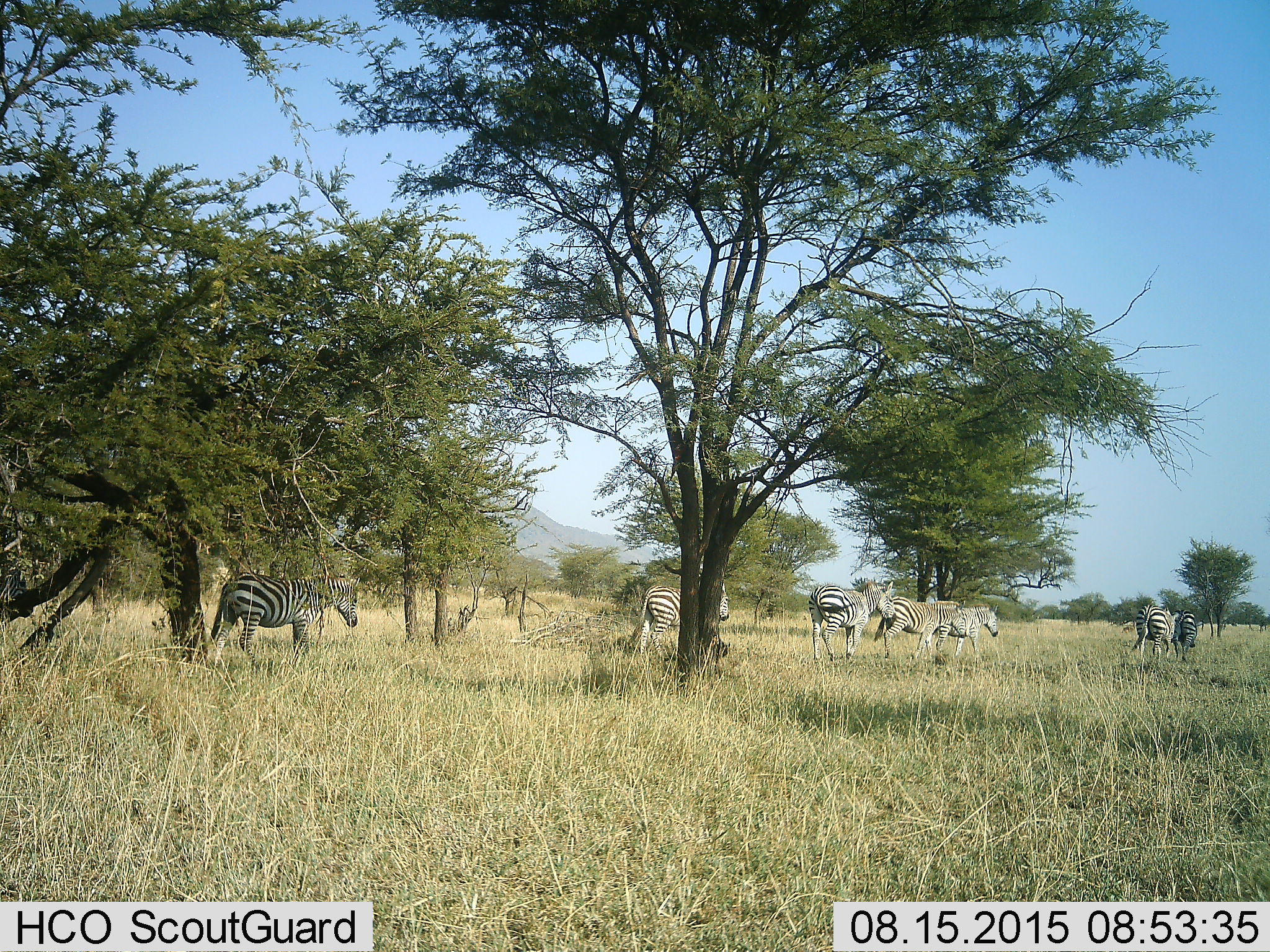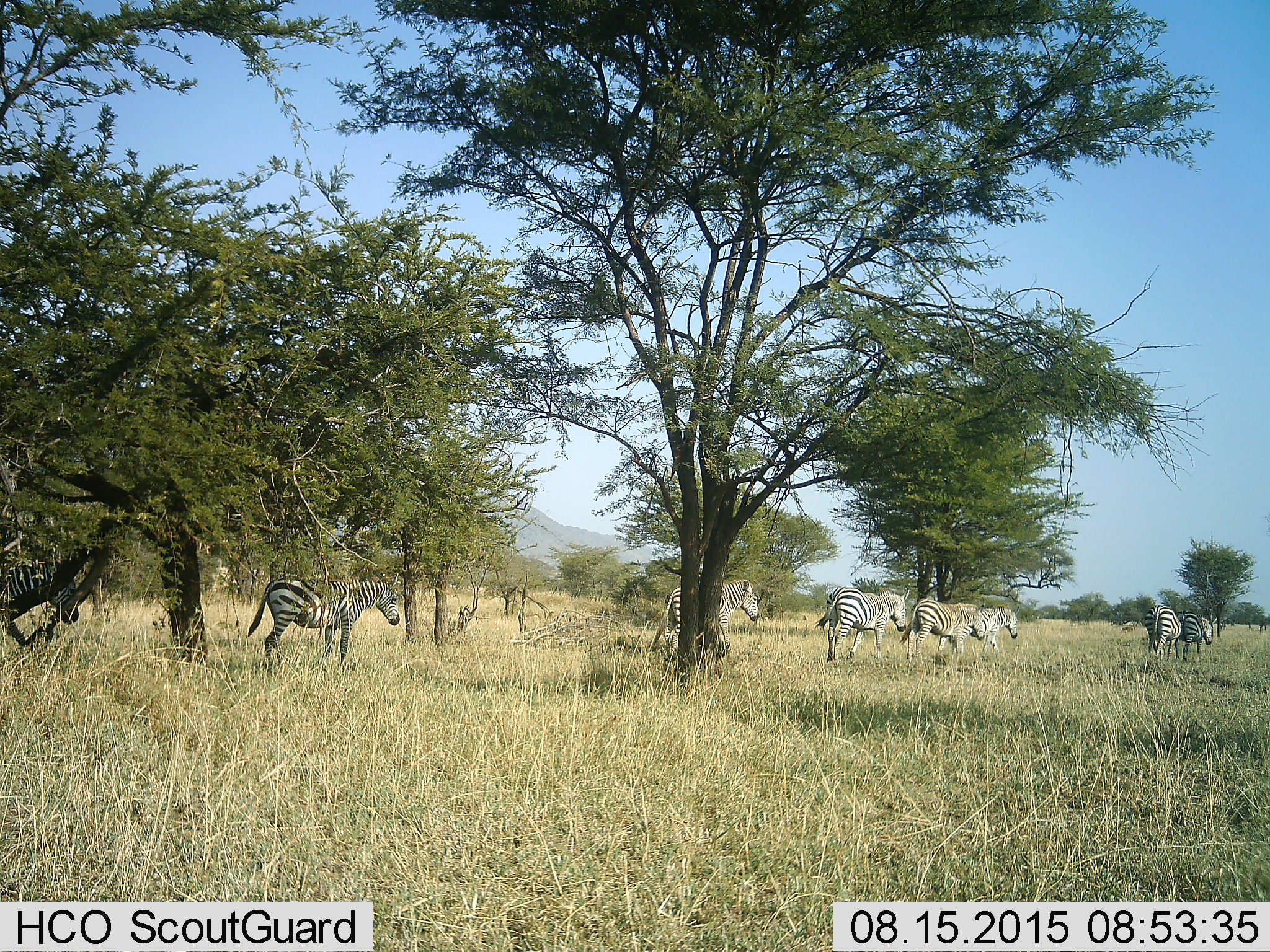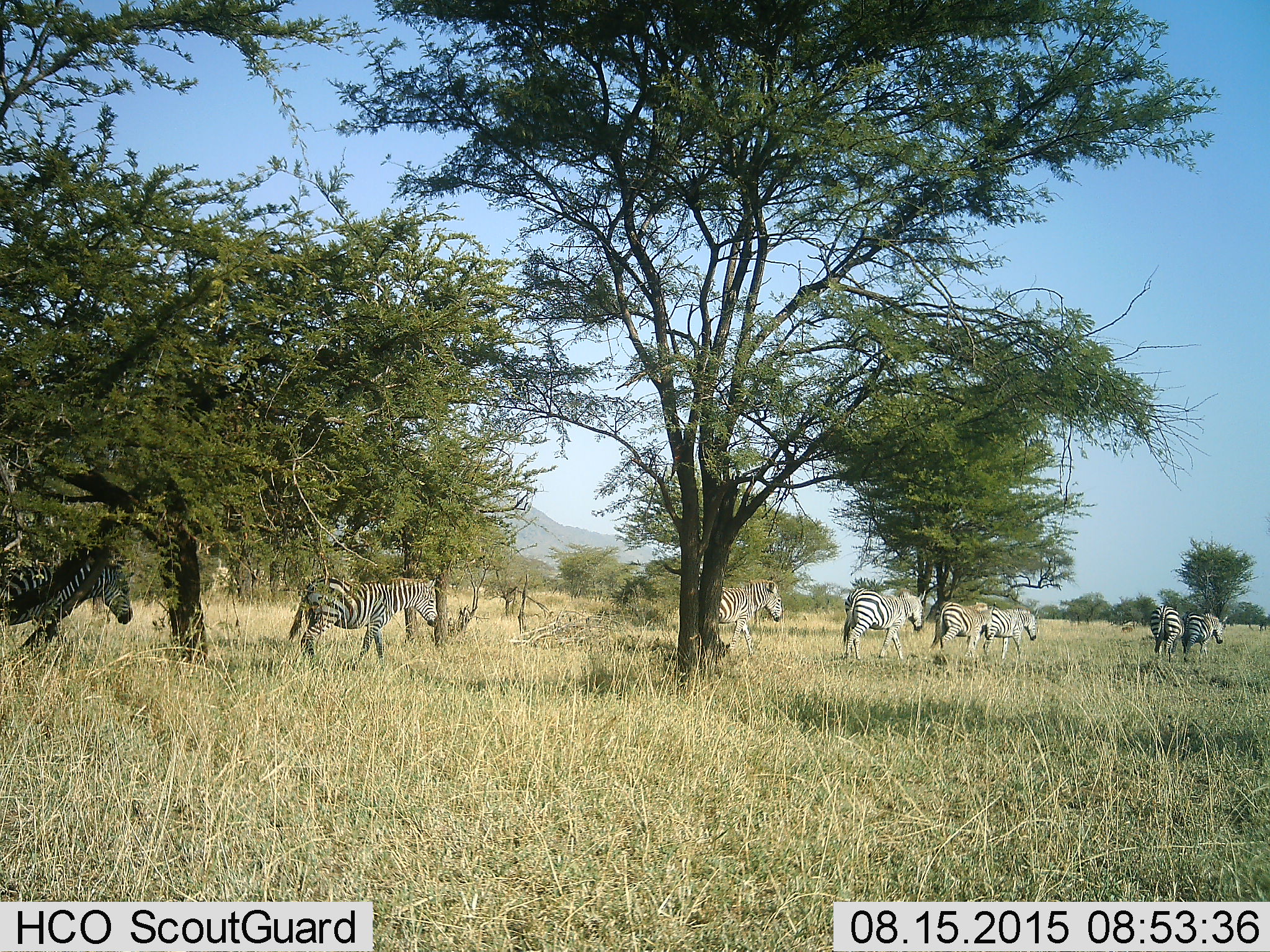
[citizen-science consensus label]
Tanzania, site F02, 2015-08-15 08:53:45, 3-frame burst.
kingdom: Animalia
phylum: Chordata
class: Mammalia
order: Perissodactyla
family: Equidae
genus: Equus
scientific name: Equus quagga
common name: plains zebra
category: zebra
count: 8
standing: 20%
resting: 0%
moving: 90%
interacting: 0%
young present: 0%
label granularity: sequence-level